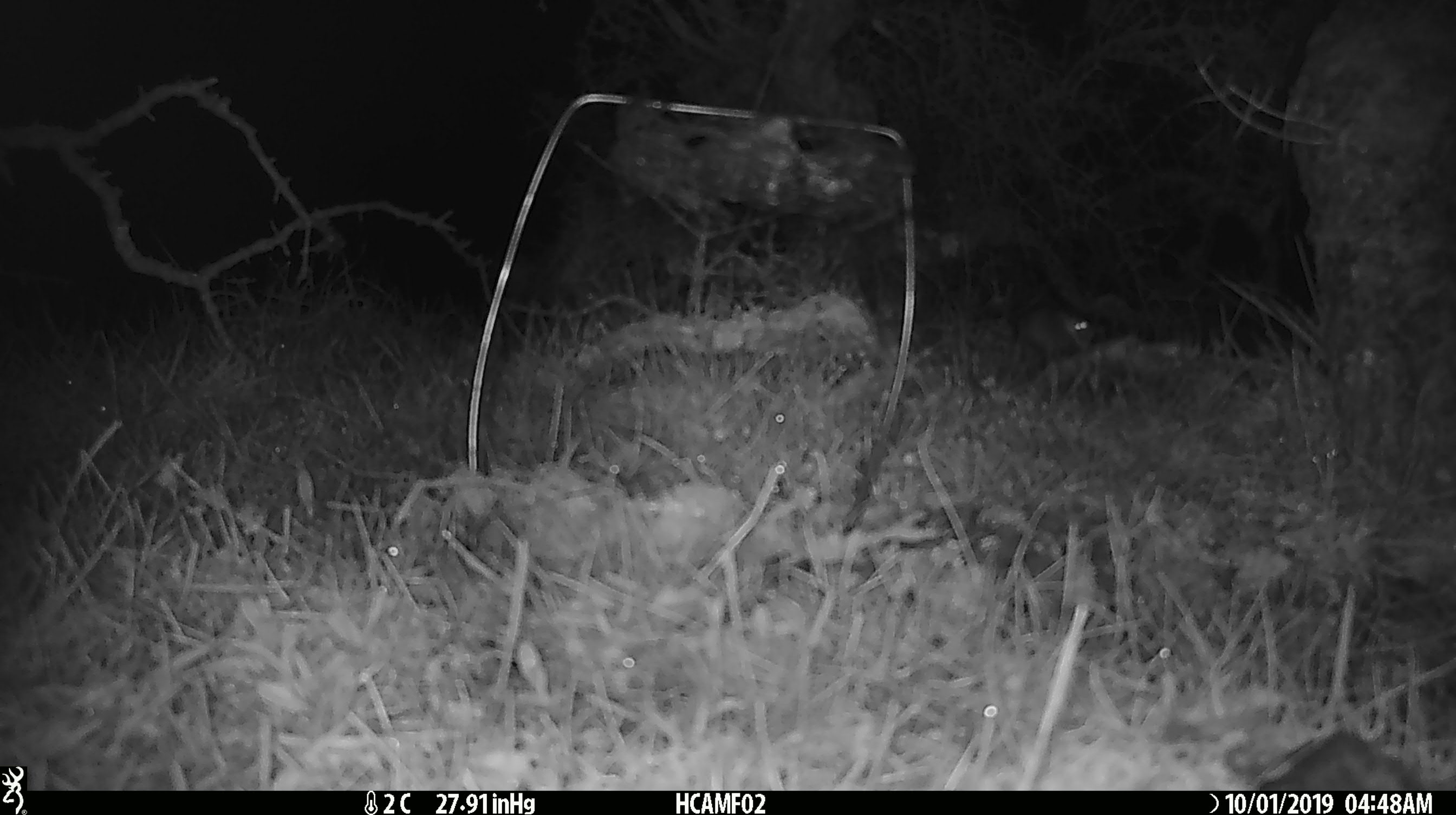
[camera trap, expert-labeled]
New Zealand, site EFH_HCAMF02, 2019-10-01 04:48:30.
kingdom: Animalia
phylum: Chordata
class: Mammalia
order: Rodentia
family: Muridae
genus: Mus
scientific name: Mus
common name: mouse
Mouse (Mus).